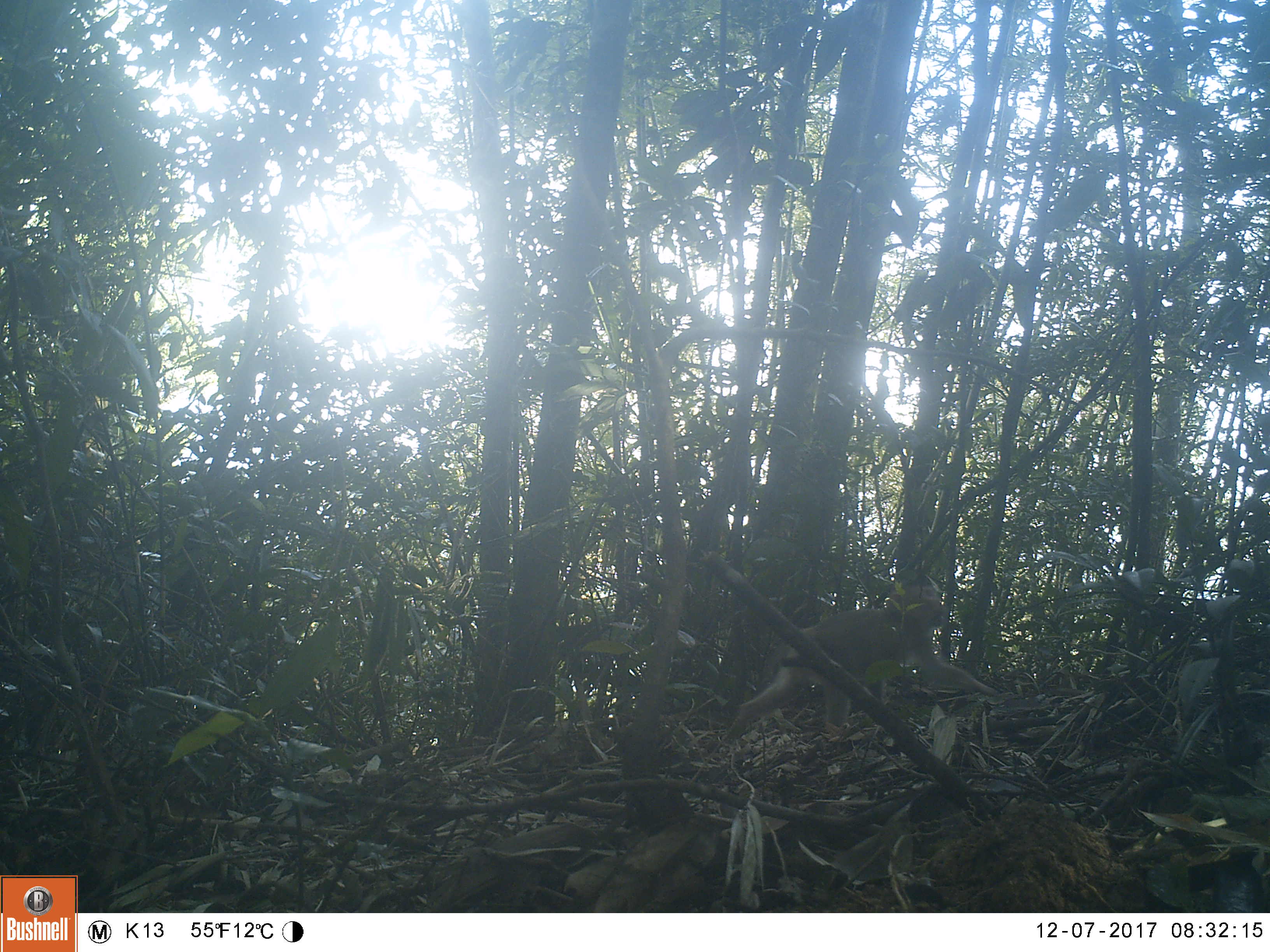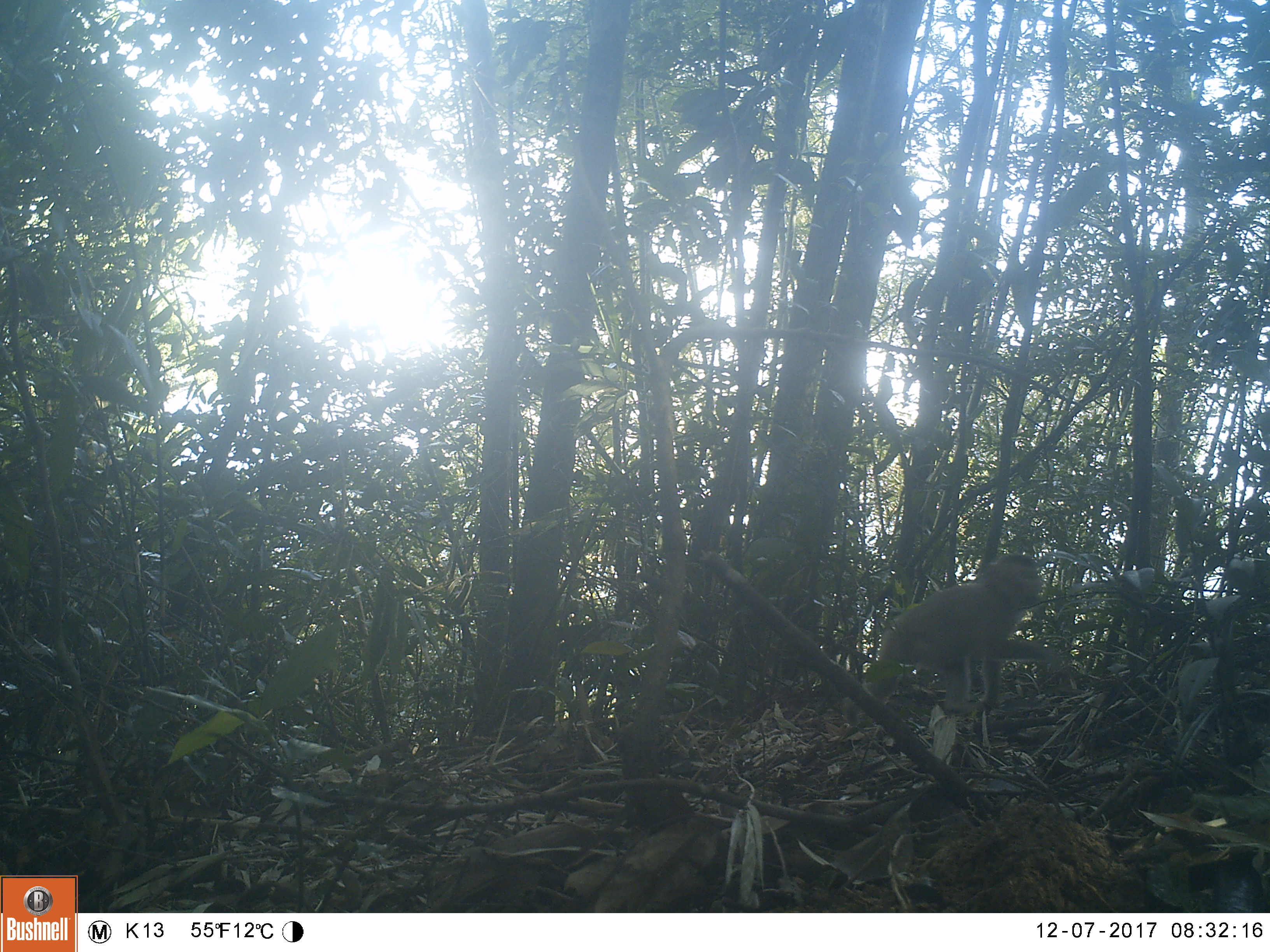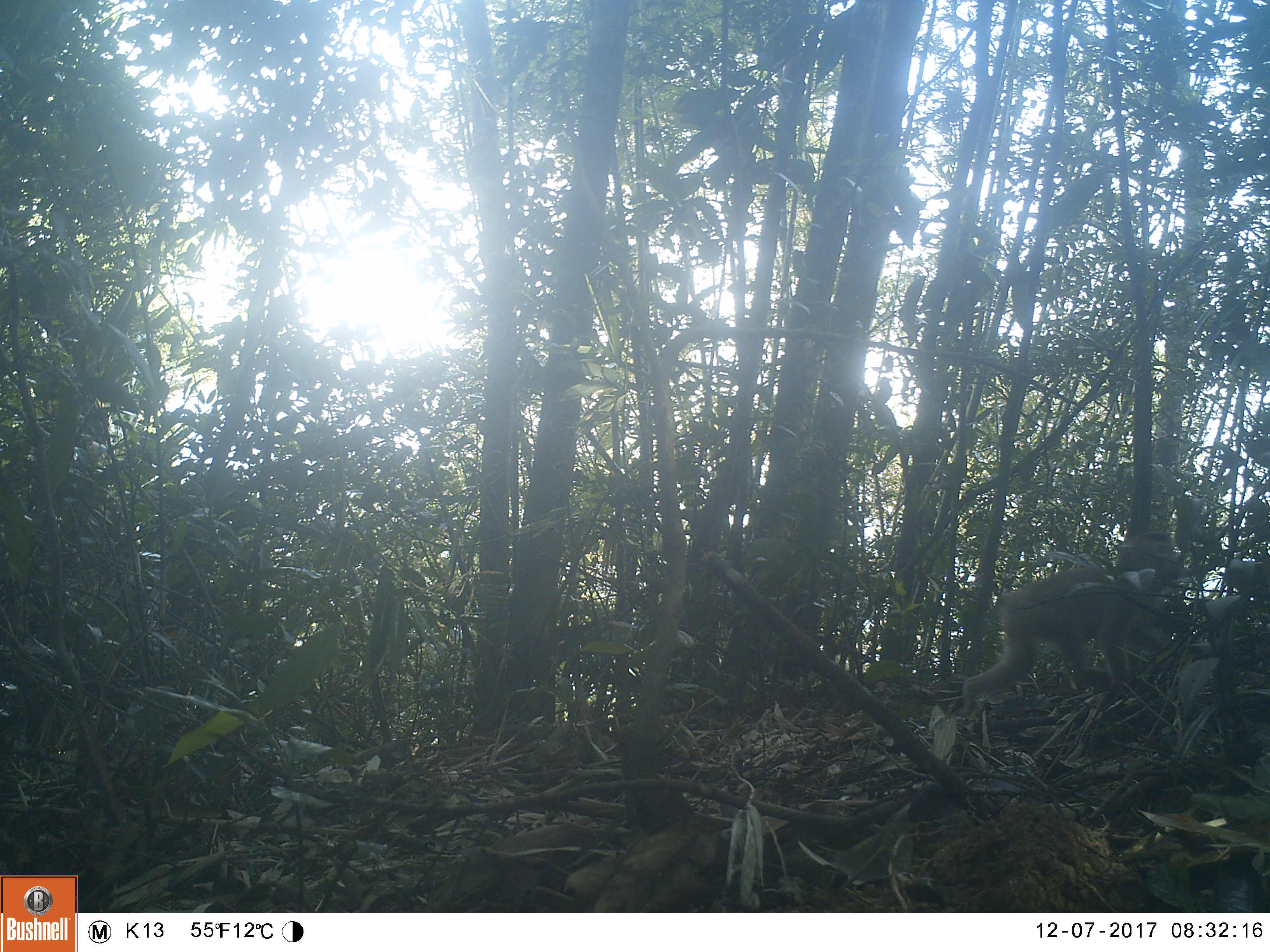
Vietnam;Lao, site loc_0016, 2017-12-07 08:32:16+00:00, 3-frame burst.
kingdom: Animalia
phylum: Chordata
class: Mammalia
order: Primates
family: Cercopithecidae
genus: Macaca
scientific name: Macaca nemestrina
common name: pig-tailed macaque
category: pig tailed macaque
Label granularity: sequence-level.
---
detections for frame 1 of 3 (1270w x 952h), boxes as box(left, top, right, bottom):
pig tailed macaque: box(726, 582, 1000, 739)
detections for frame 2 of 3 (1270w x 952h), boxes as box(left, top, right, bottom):
pig tailed macaque: box(842, 553, 1060, 725)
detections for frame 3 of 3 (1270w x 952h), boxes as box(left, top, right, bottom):
pig tailed macaque: box(963, 531, 1183, 714)